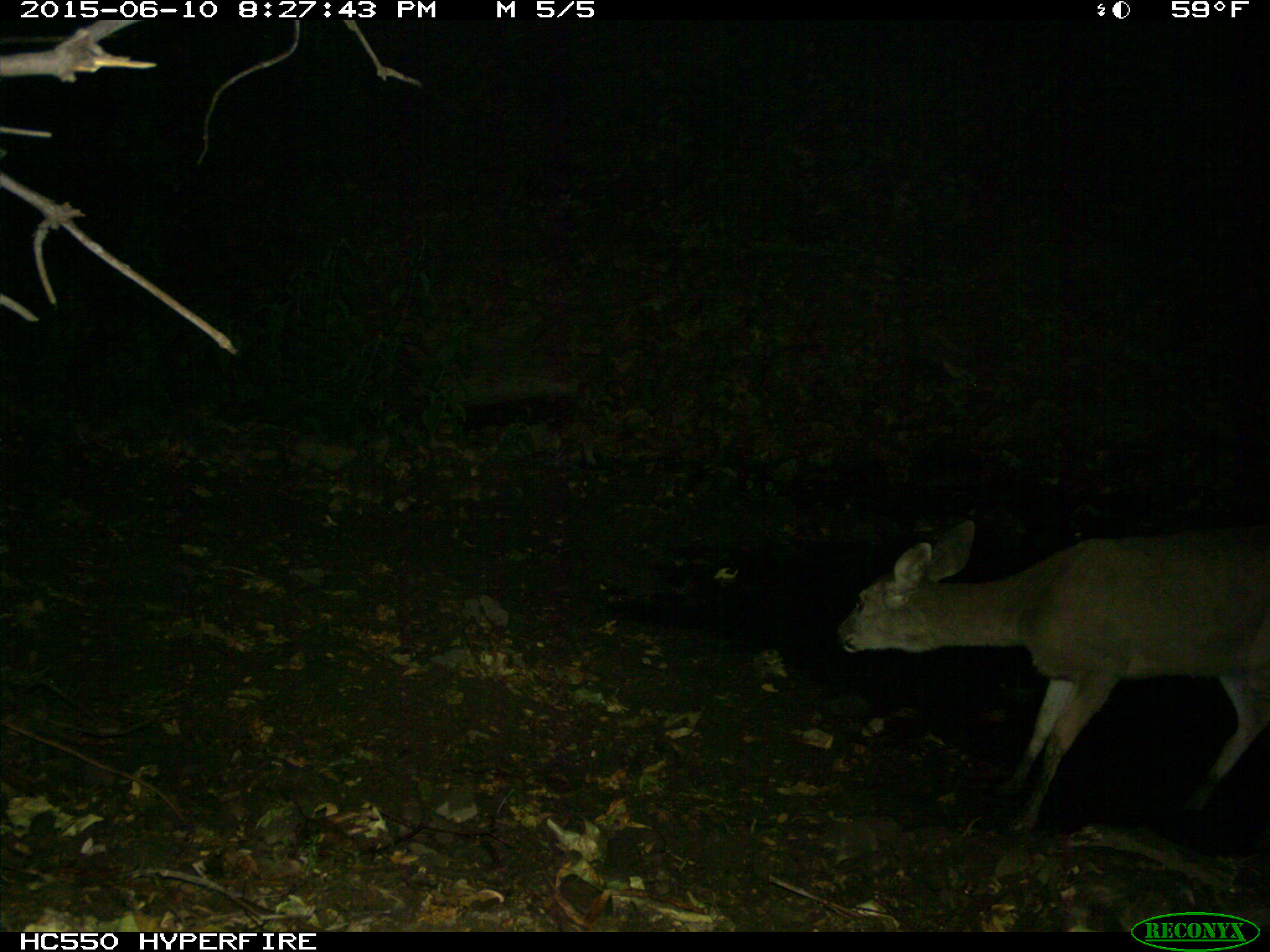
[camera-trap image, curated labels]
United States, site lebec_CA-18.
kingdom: Animalia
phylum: Chordata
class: Mammalia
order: Artiodactyla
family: Cervidae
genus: Odocoileus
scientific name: Odocoileus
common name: deer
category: unidentified deer